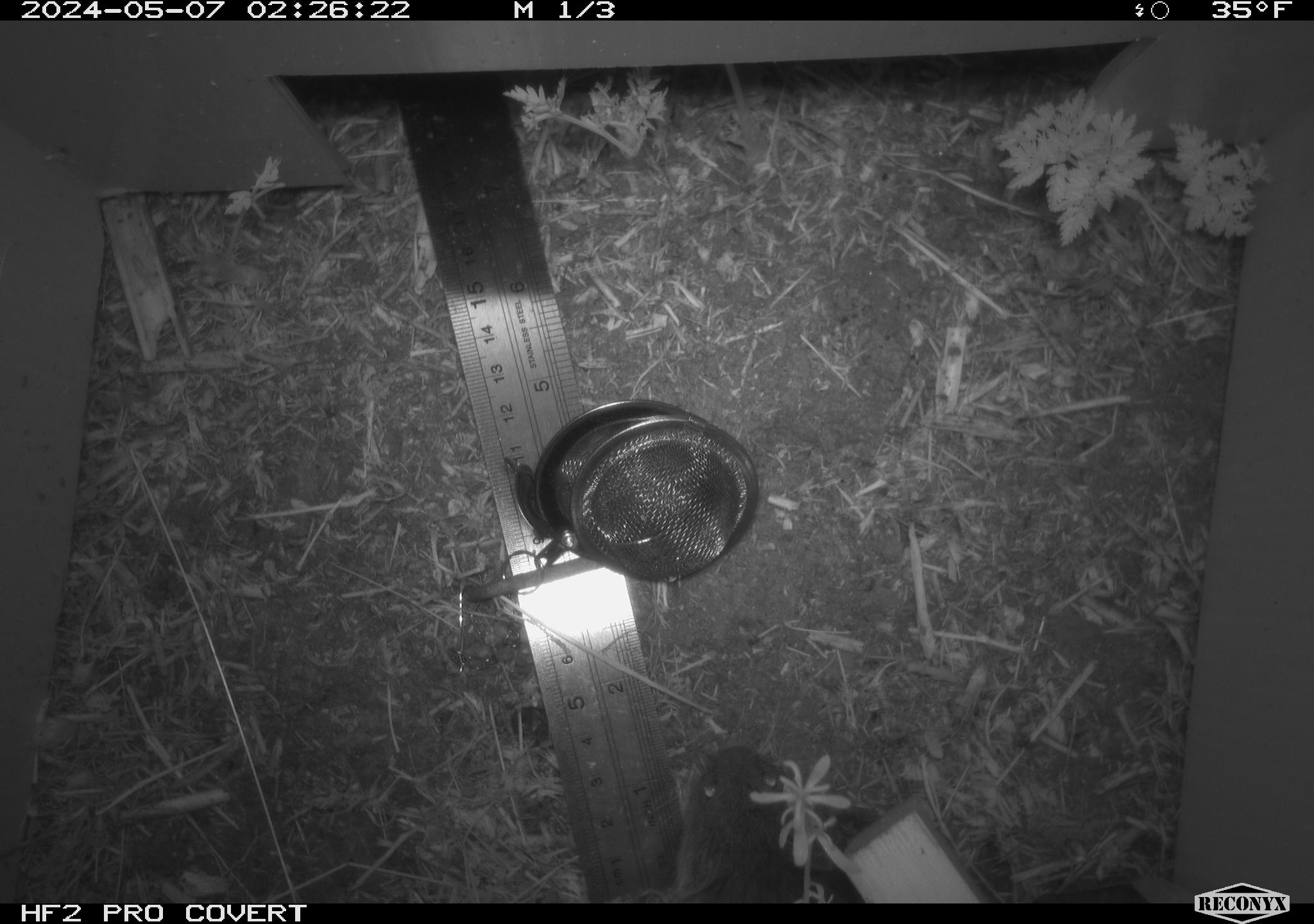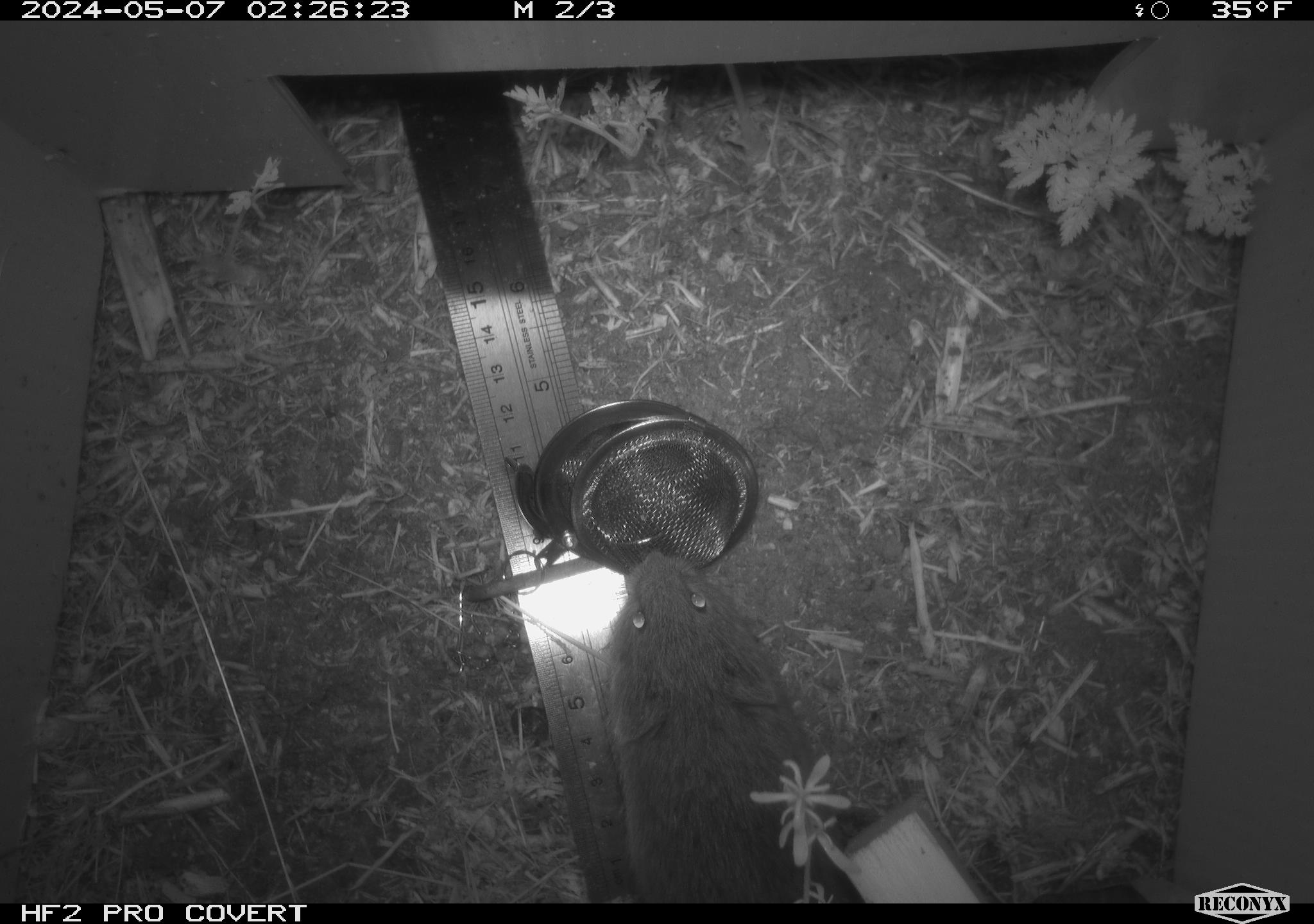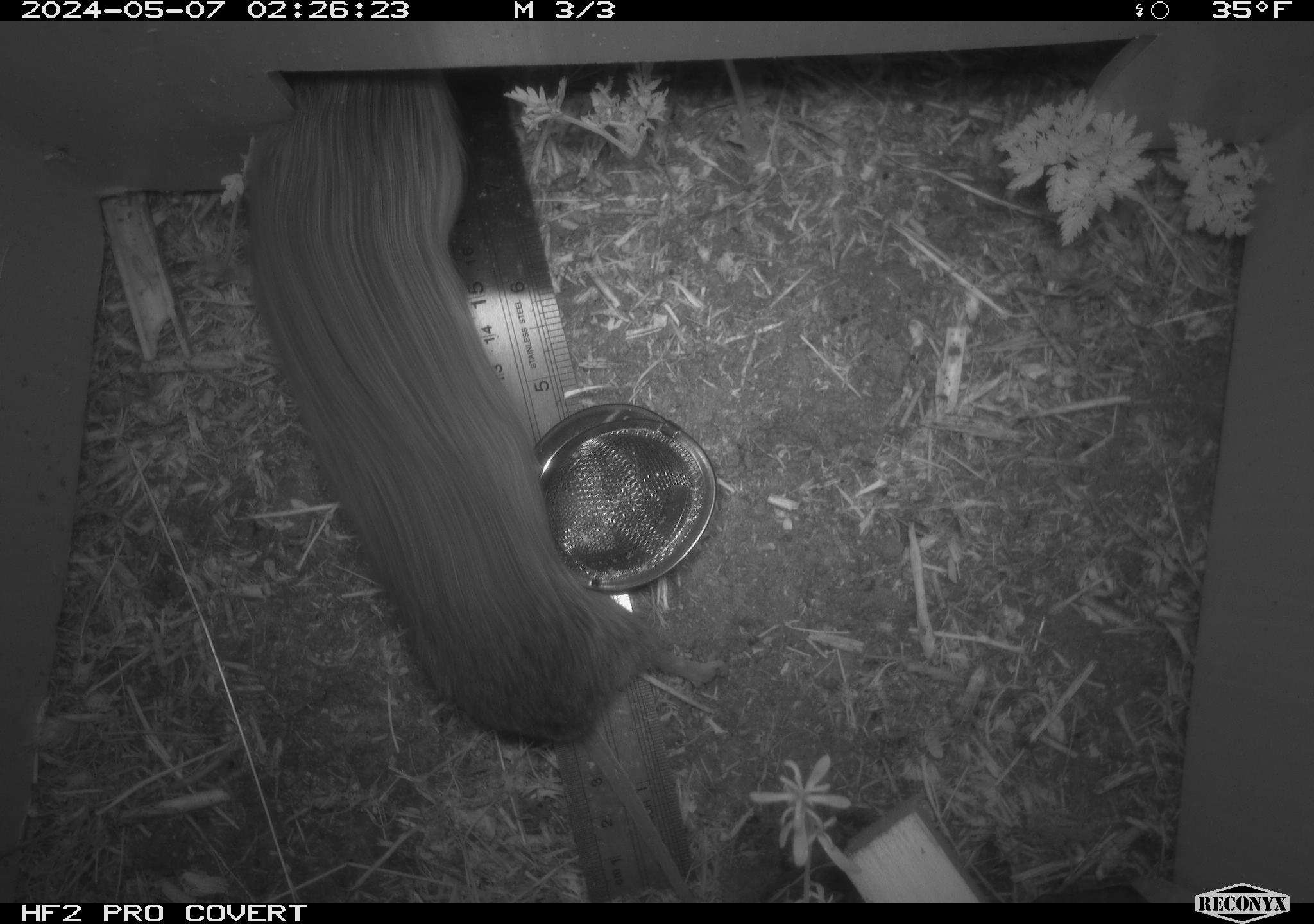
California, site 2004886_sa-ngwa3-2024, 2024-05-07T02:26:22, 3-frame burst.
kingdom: Animalia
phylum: Chordata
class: Mammalia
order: Rodentia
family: Cricetidae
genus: Microtus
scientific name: Microtus californicus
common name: california vole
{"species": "california vole (Microtus californicus)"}